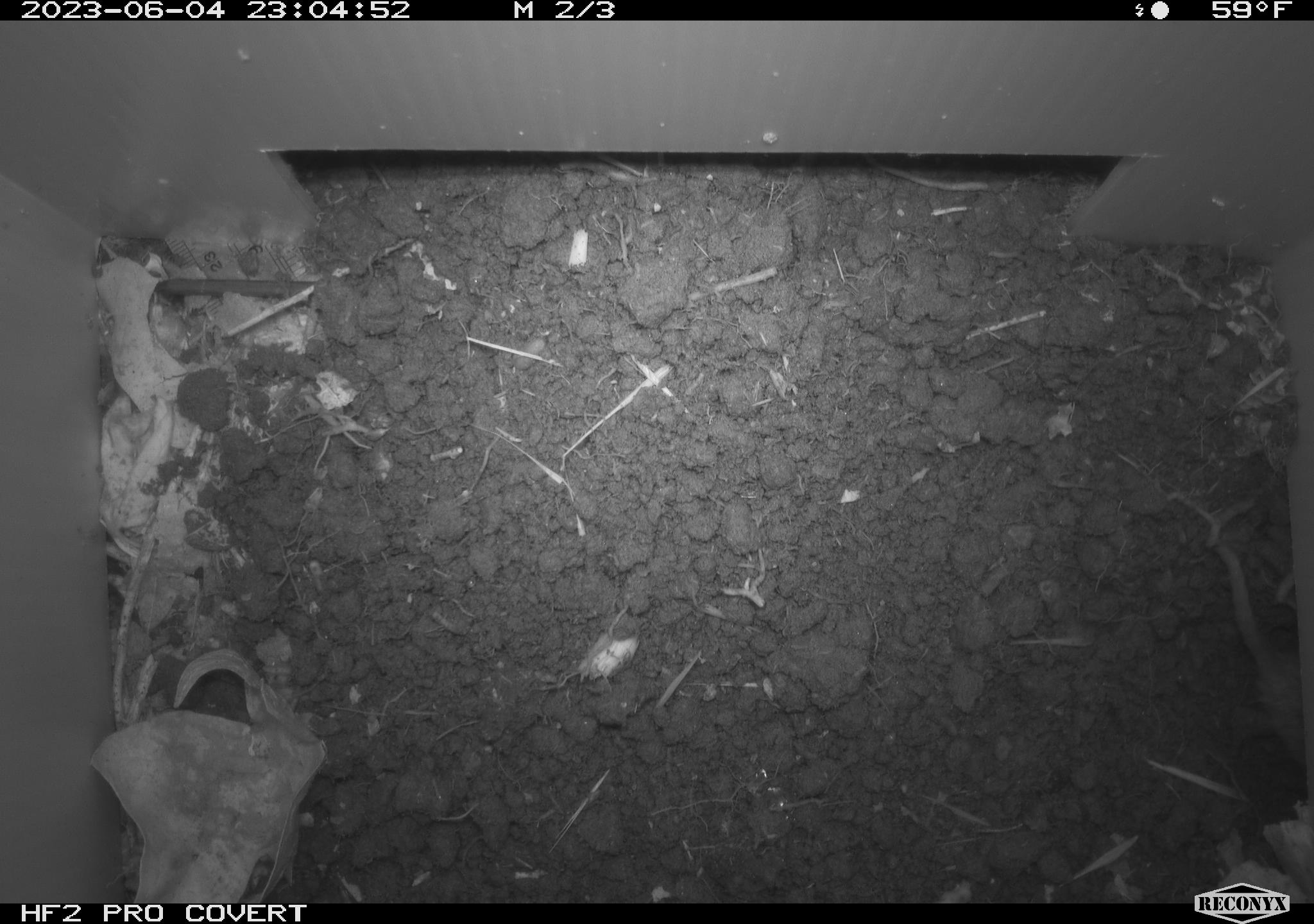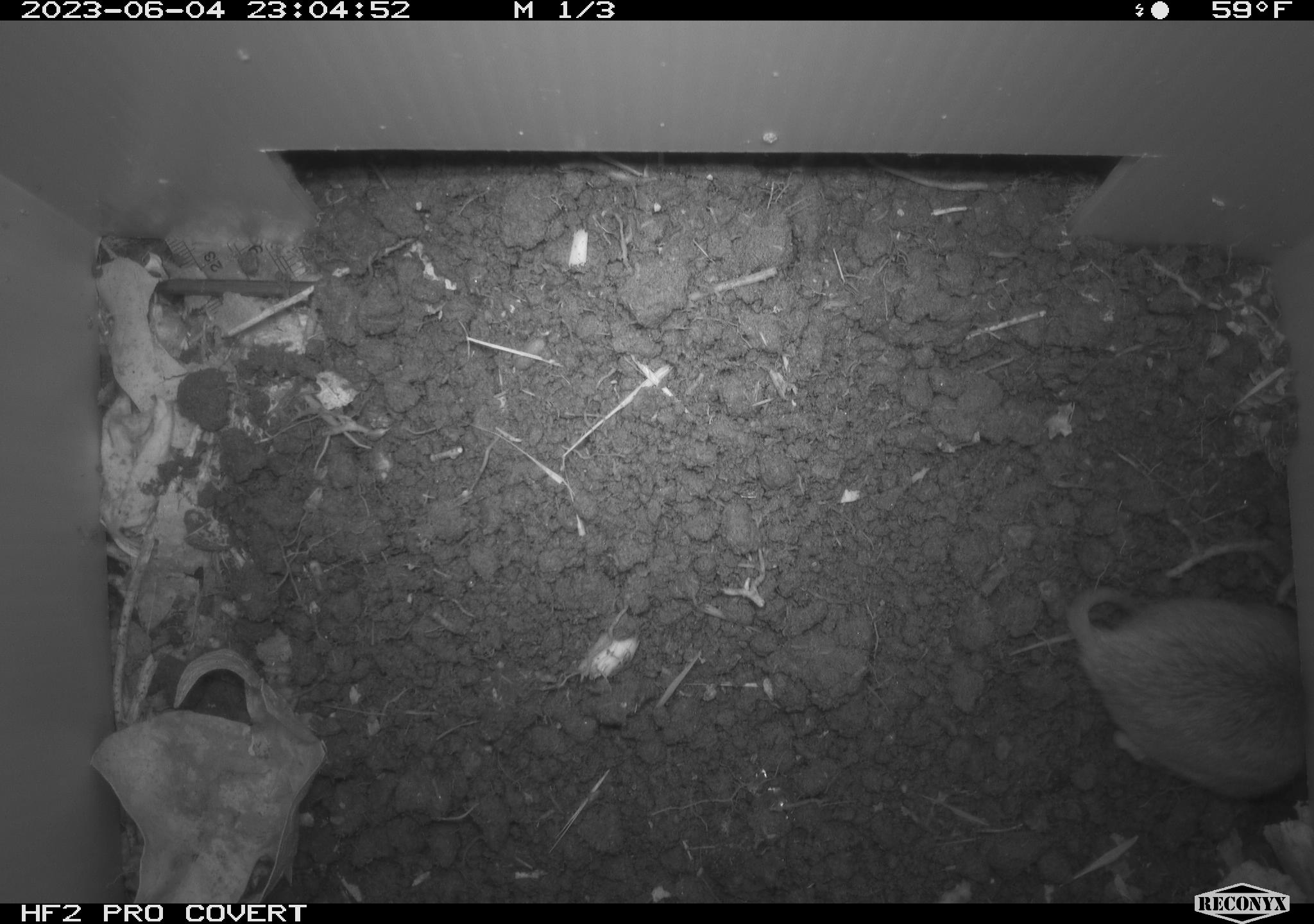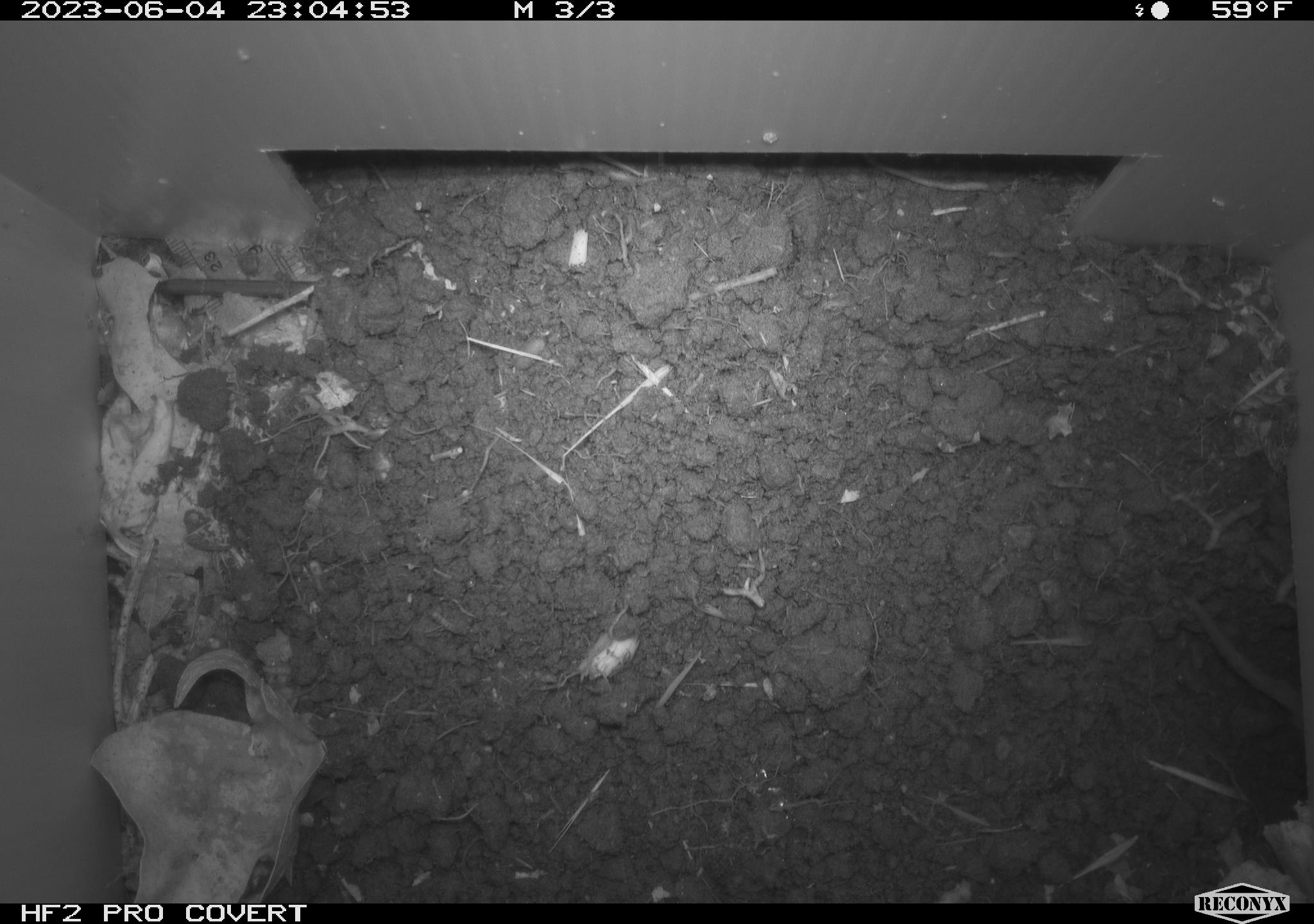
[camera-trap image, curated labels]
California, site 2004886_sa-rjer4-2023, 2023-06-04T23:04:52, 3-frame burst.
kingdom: Animalia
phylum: Chordata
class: Mammalia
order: Rodentia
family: Geomyidae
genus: Megascapheus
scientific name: Megascapheus bottae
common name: botta's pocket gopher